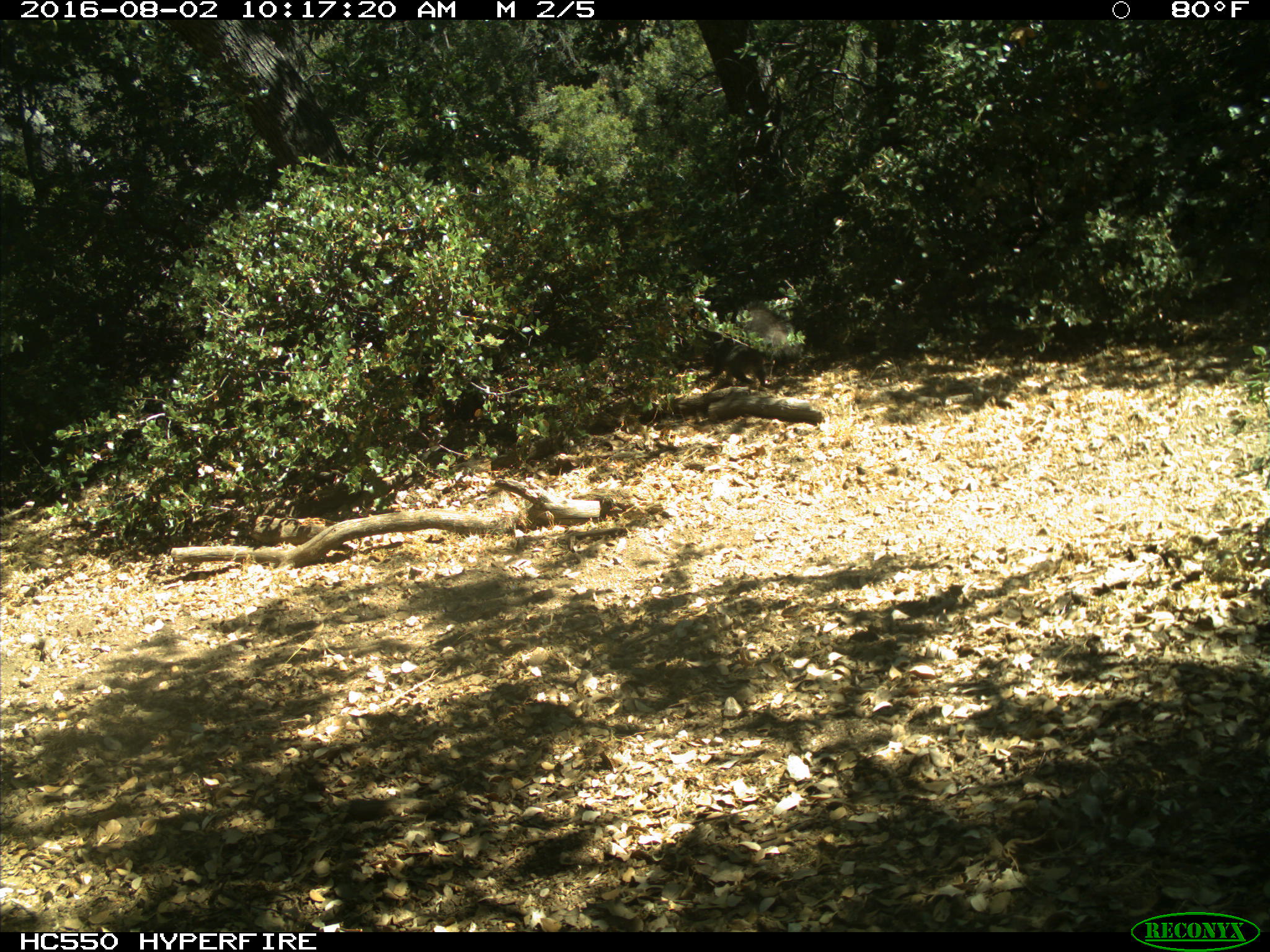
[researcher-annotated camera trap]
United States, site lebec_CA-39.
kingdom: Animalia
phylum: Chordata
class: Mammalia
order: Rodentia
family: Sciuridae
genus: Sciurus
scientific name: Sciurus carolinensis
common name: eastern gray squirrel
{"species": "Sciurus carolinensis (eastern gray squirrel)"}